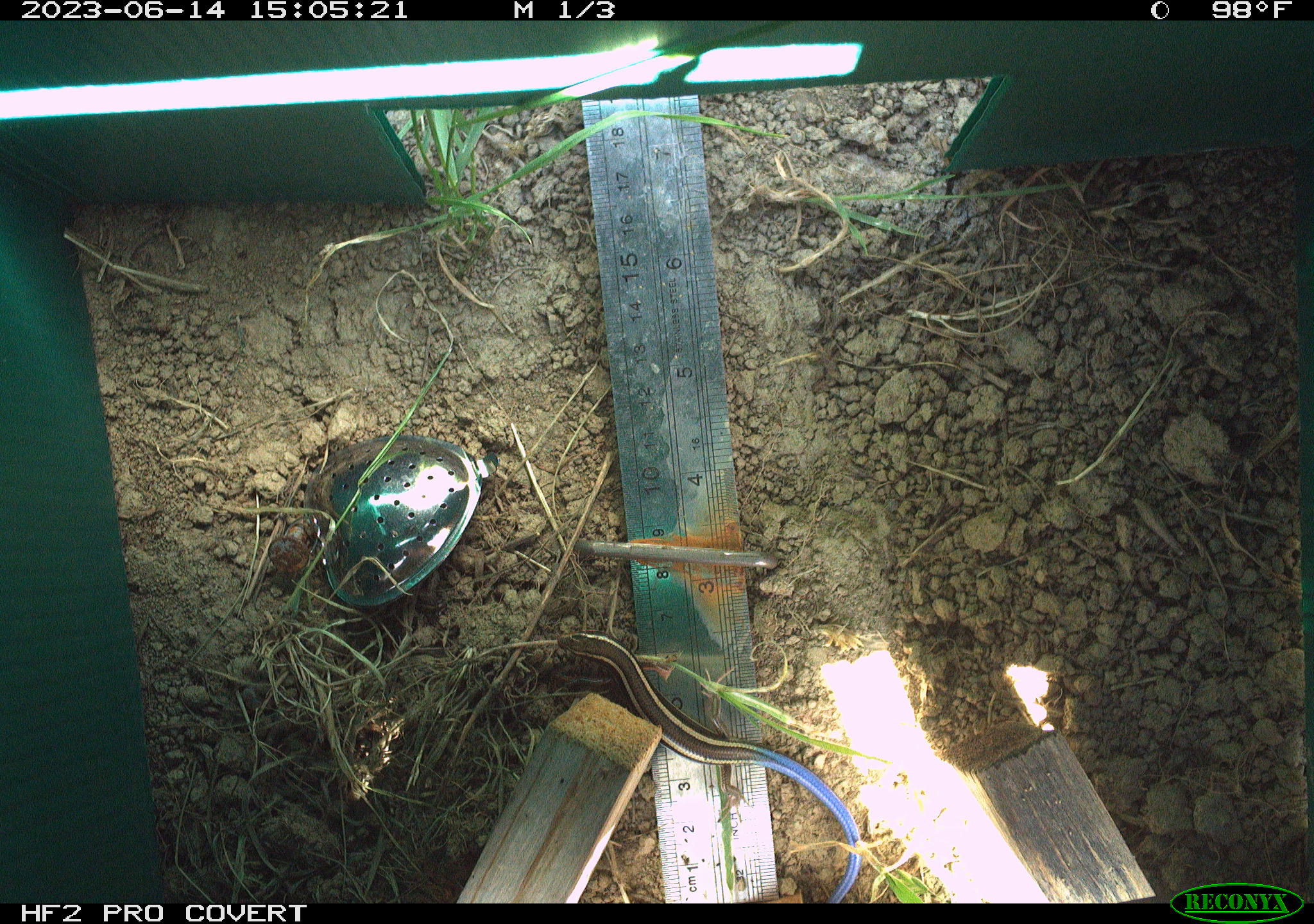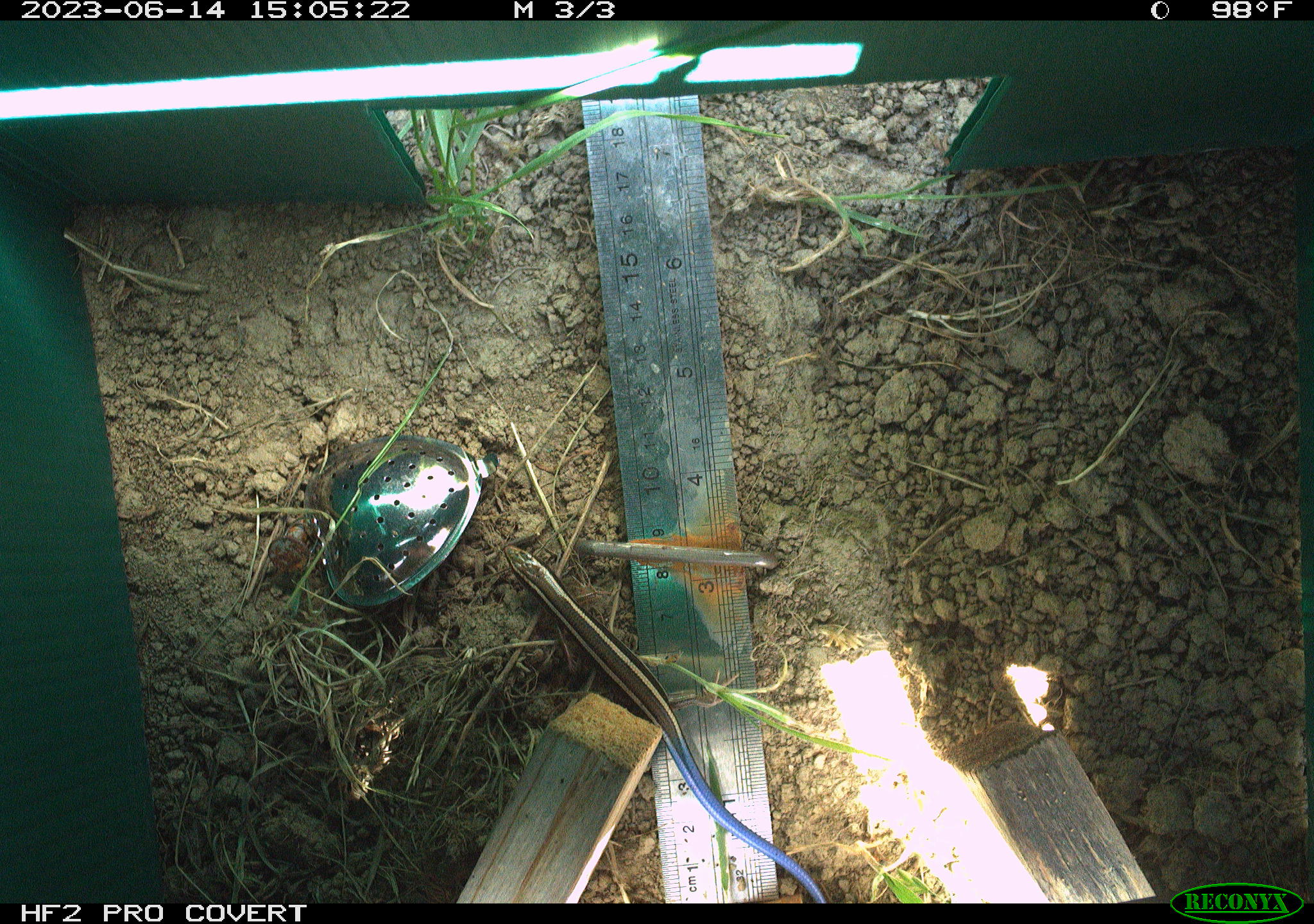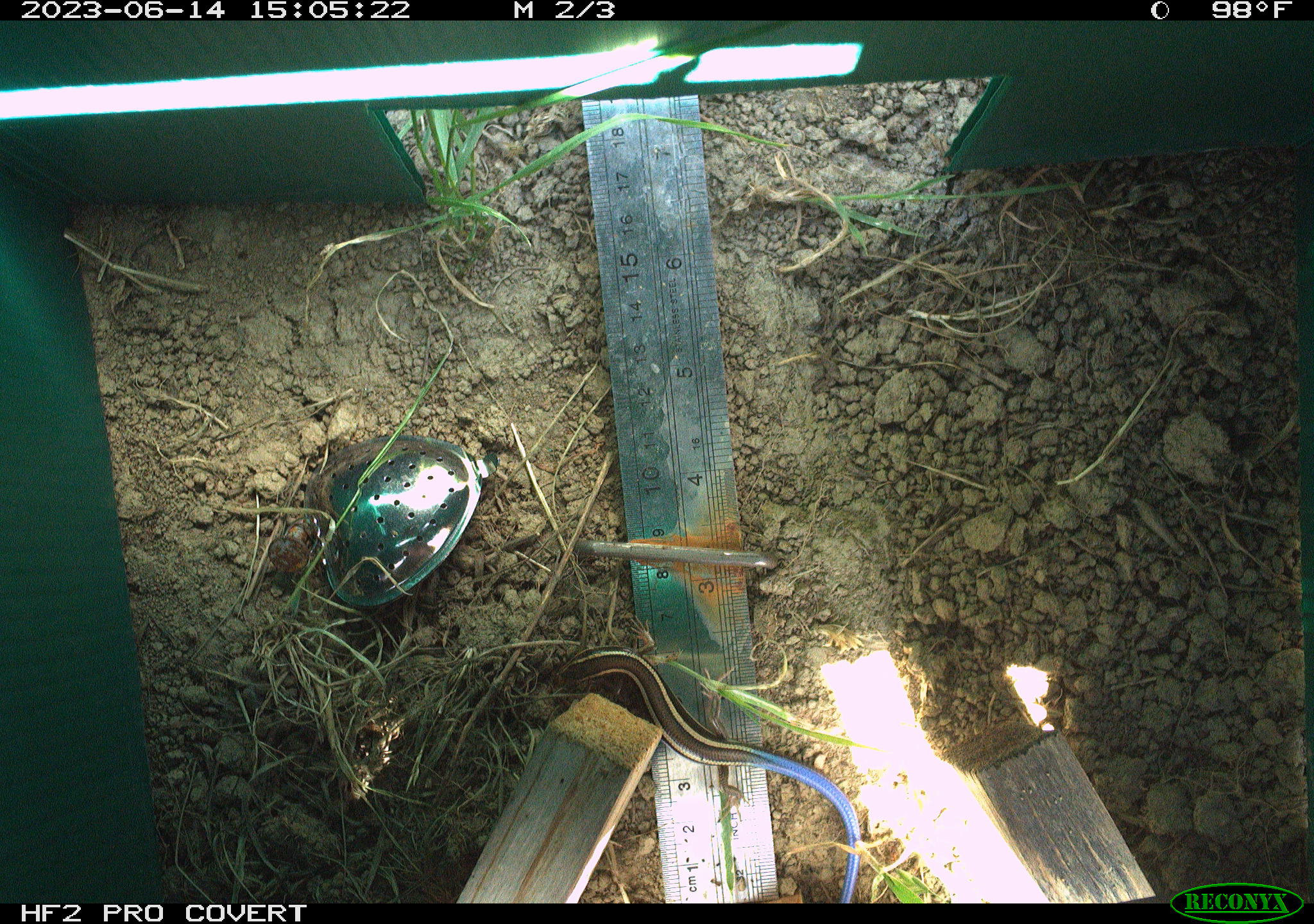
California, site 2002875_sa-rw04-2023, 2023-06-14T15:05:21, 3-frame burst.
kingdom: Animalia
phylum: Chordata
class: Reptilia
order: Squamata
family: Scincidae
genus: Plestiodon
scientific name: Plestiodon skiltonianus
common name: western skink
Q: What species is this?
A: Western skink (Plestiodon skiltonianus).